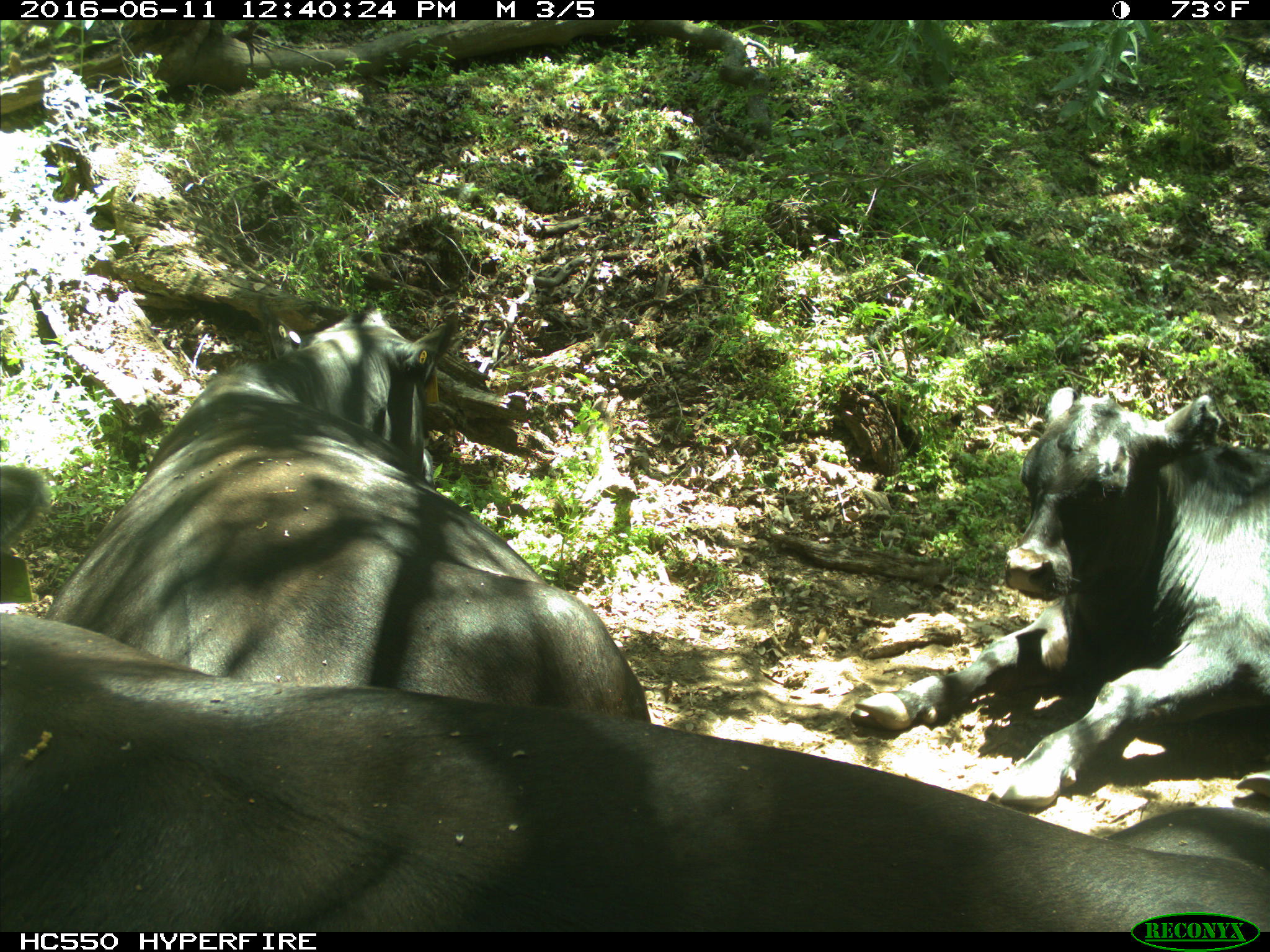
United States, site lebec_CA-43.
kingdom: Animalia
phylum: Chordata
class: Mammalia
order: Artiodactyla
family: Bovidae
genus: Bos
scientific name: Bos taurus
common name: domestic cow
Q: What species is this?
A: Bos taurus (domestic cow).